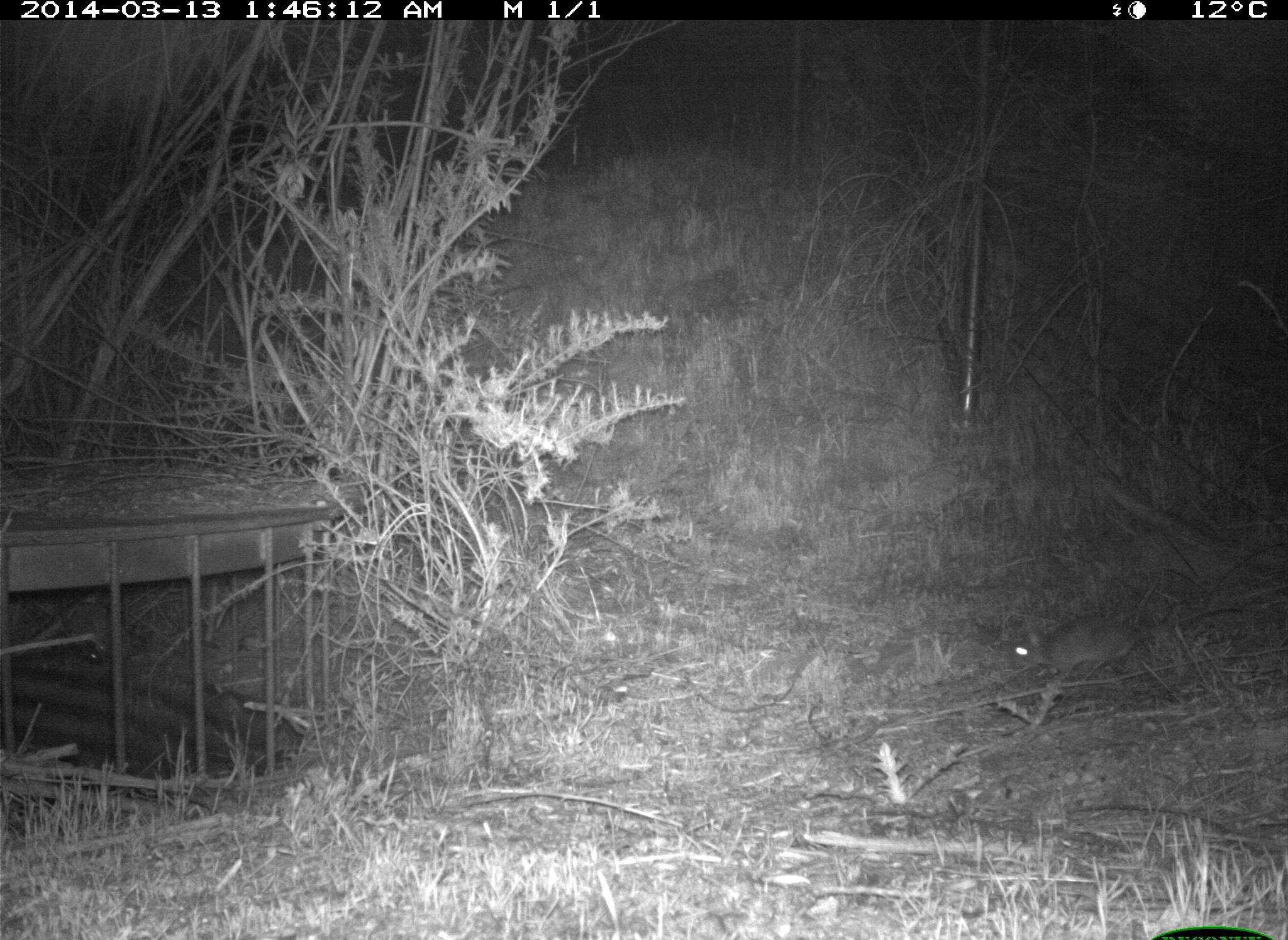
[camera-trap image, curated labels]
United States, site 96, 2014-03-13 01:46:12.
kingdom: Animalia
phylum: Chordata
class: Mammalia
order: Rodentia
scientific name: Rodentia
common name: rodent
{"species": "rodent (Rodentia)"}